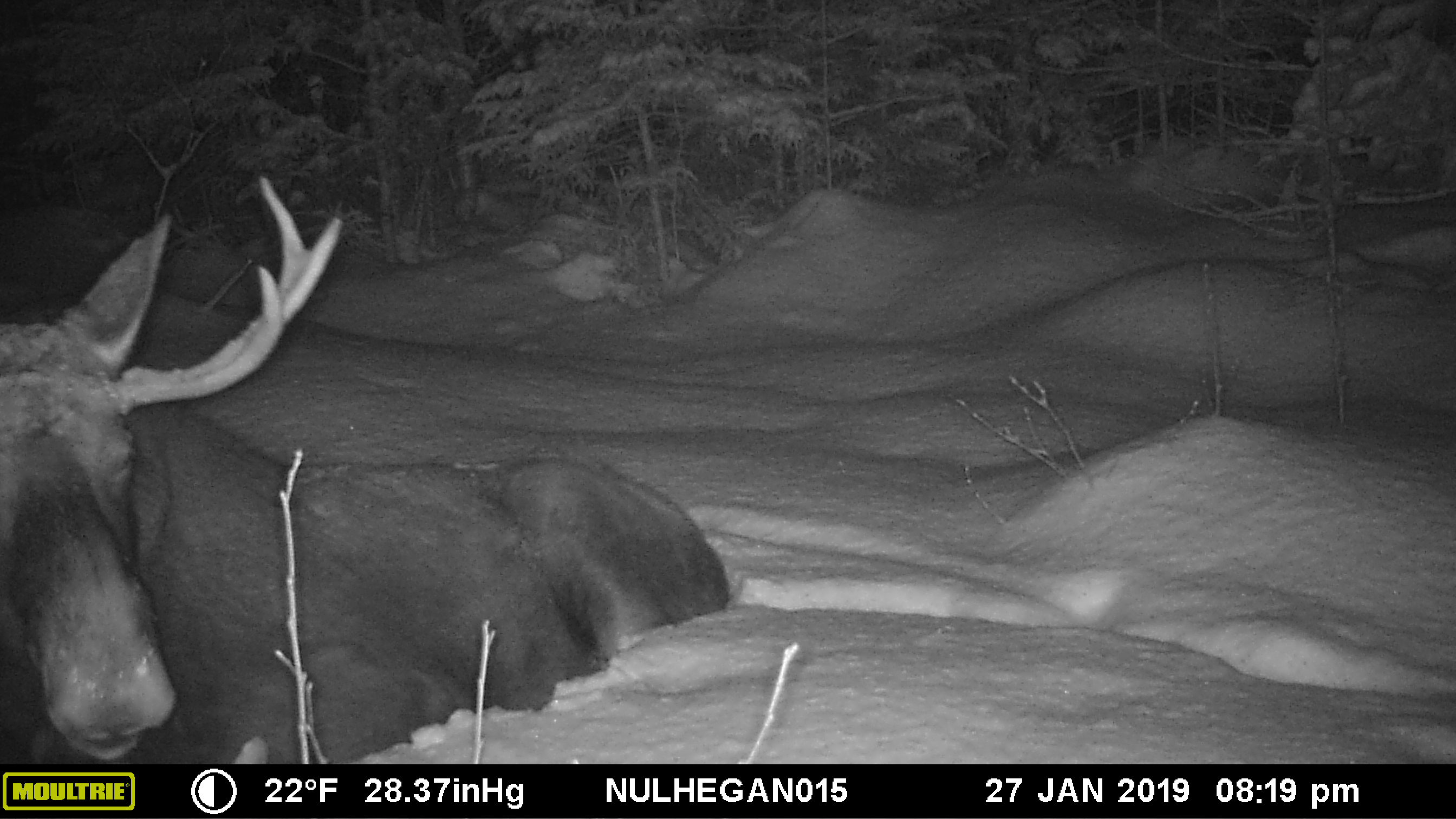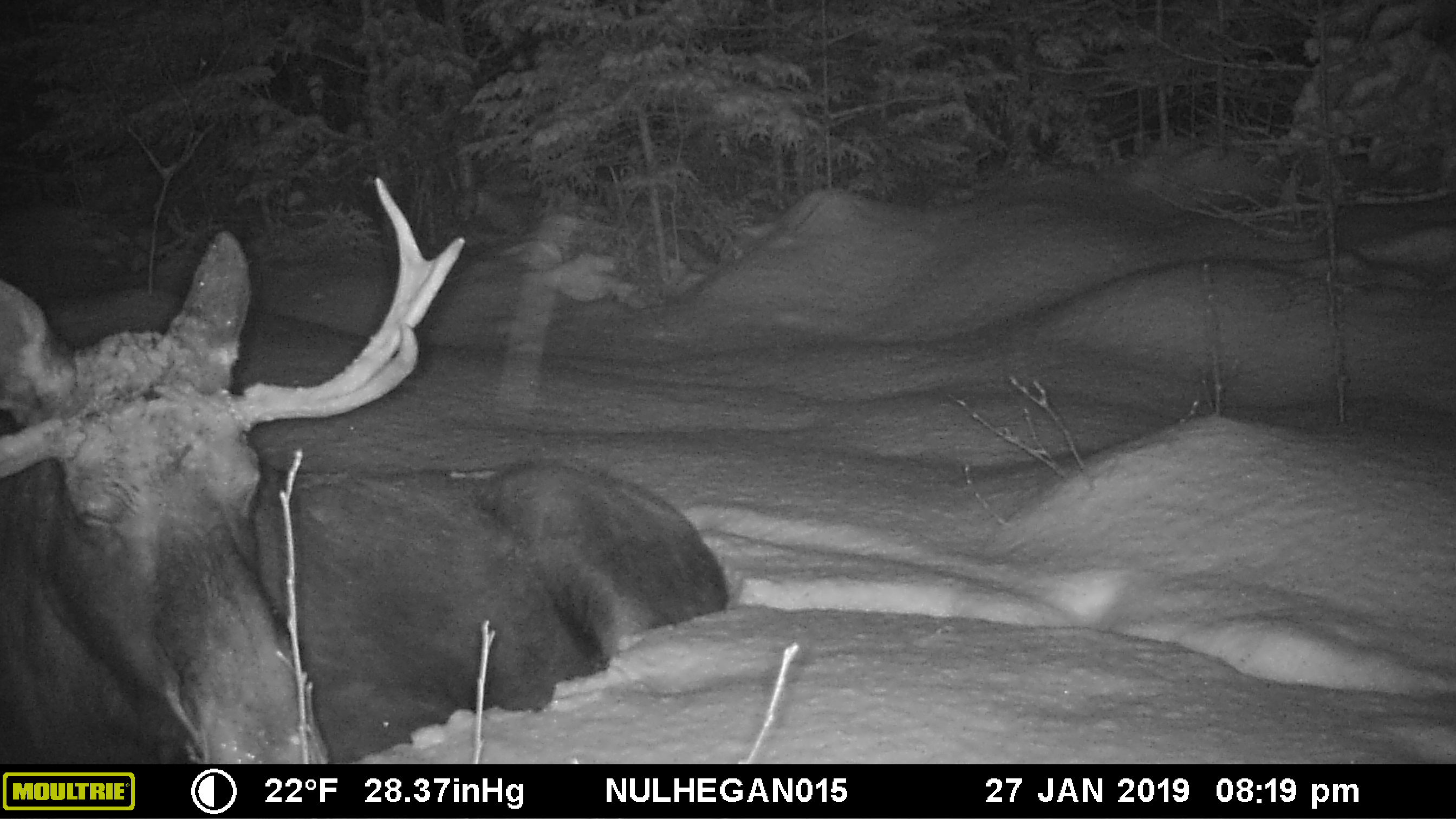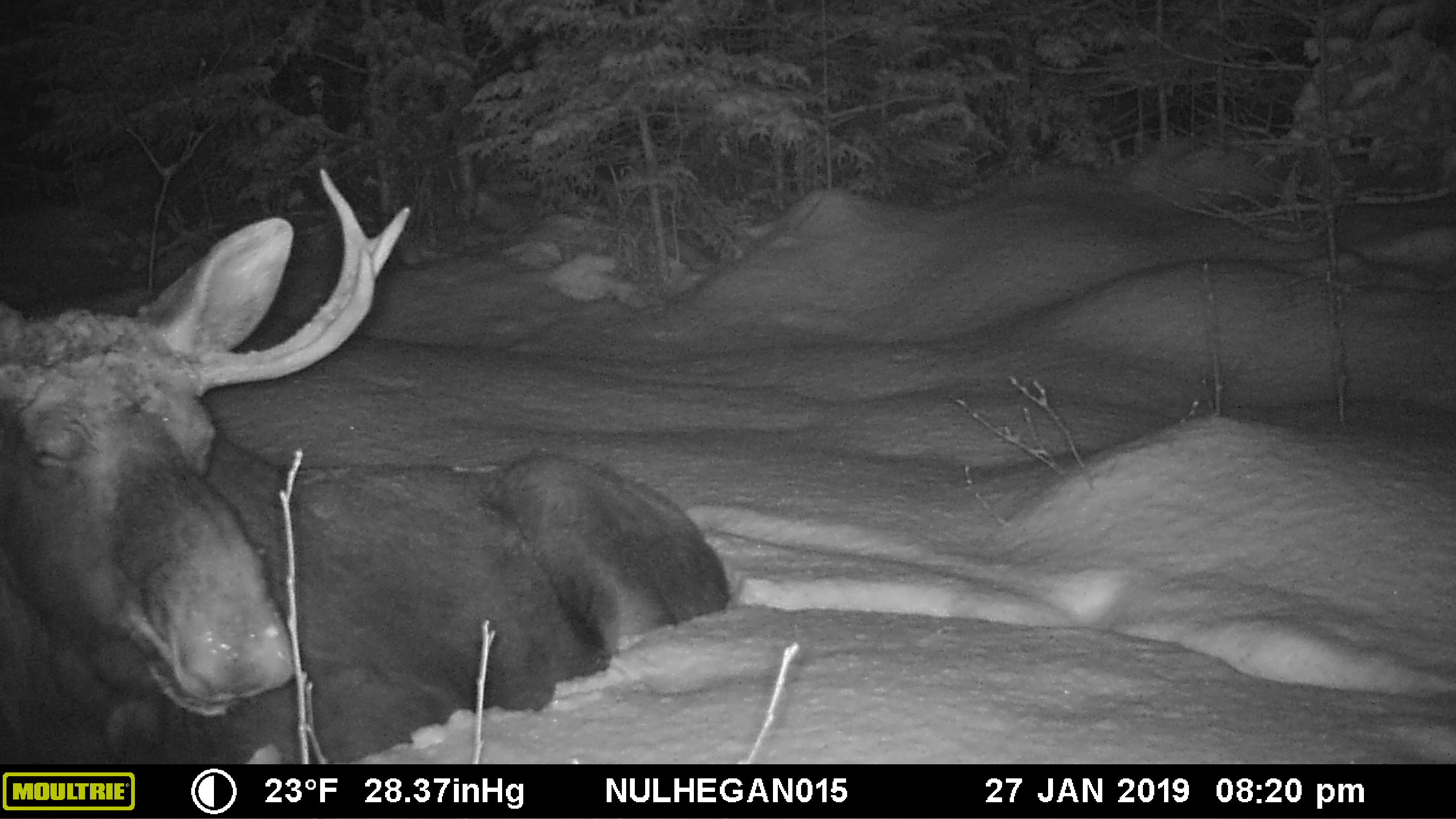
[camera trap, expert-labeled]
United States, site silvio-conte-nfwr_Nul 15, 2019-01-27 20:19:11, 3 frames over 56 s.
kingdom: Animalia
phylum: Chordata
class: Mammalia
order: Artiodactyla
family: Cervidae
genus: Alces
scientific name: Alces alces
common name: moose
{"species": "moose (Alces alces)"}